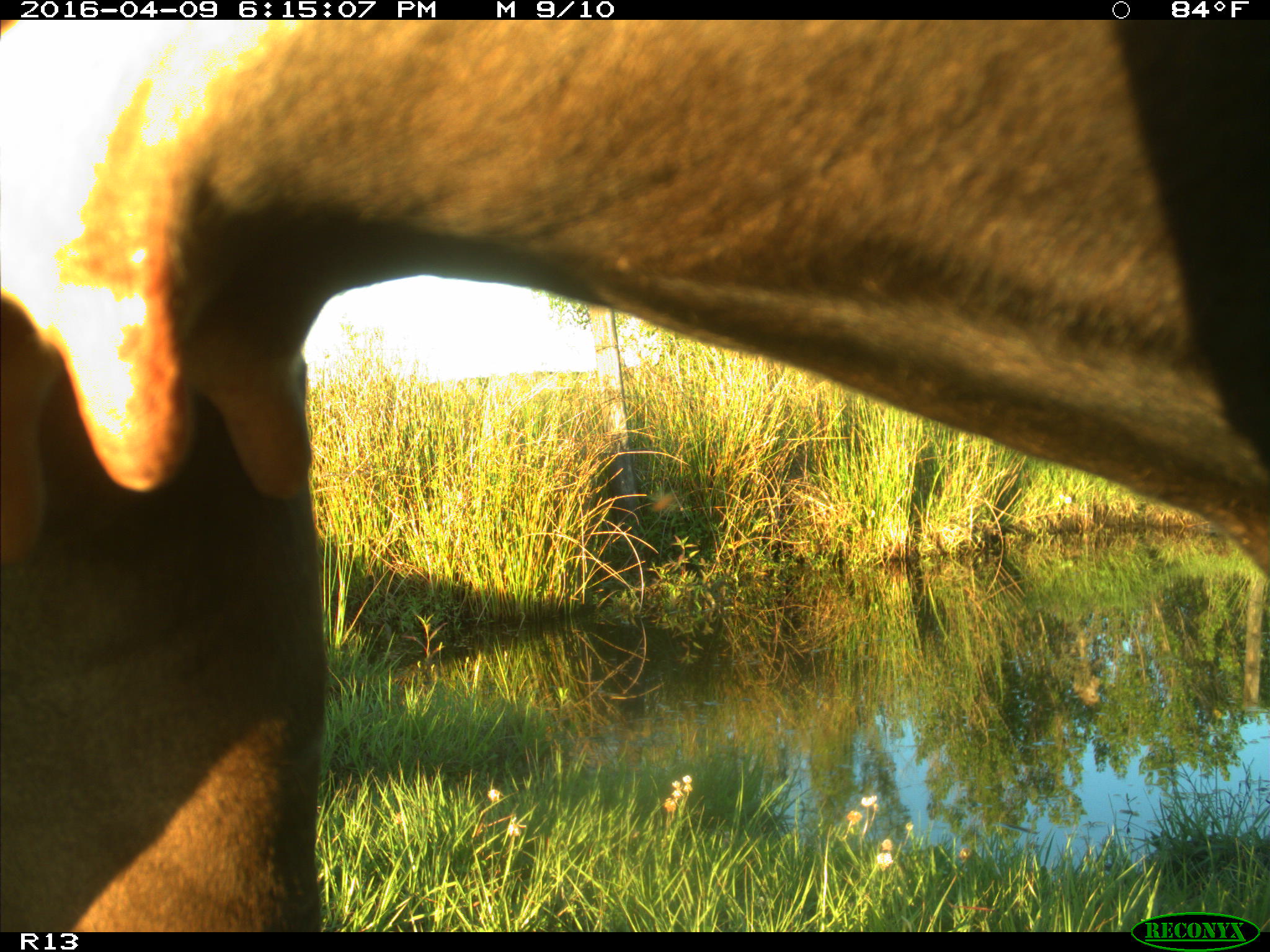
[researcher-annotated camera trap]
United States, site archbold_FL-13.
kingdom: Animalia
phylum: Chordata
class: Mammalia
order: Artiodactyla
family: Bovidae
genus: Bos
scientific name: Bos taurus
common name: domestic cow